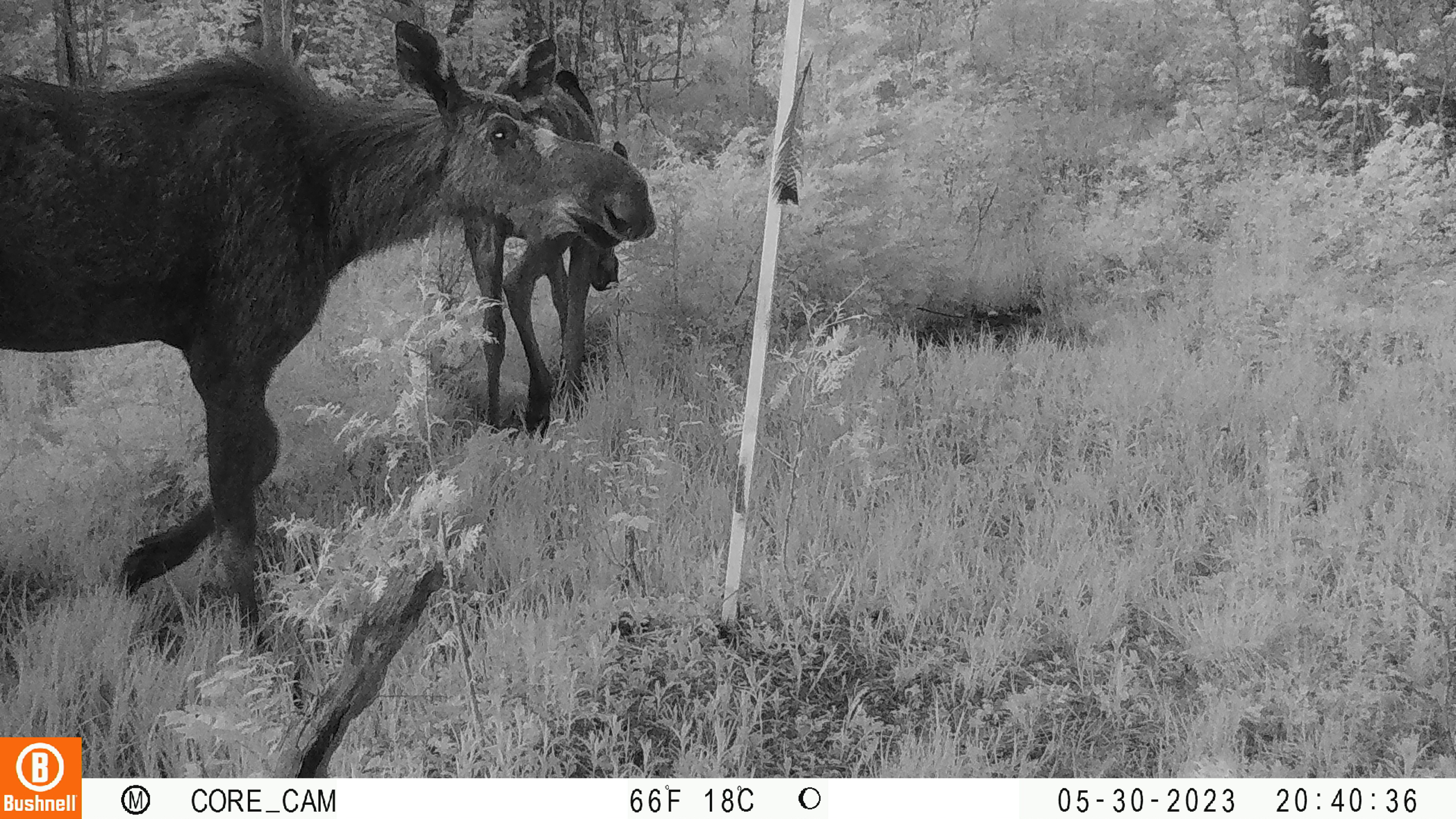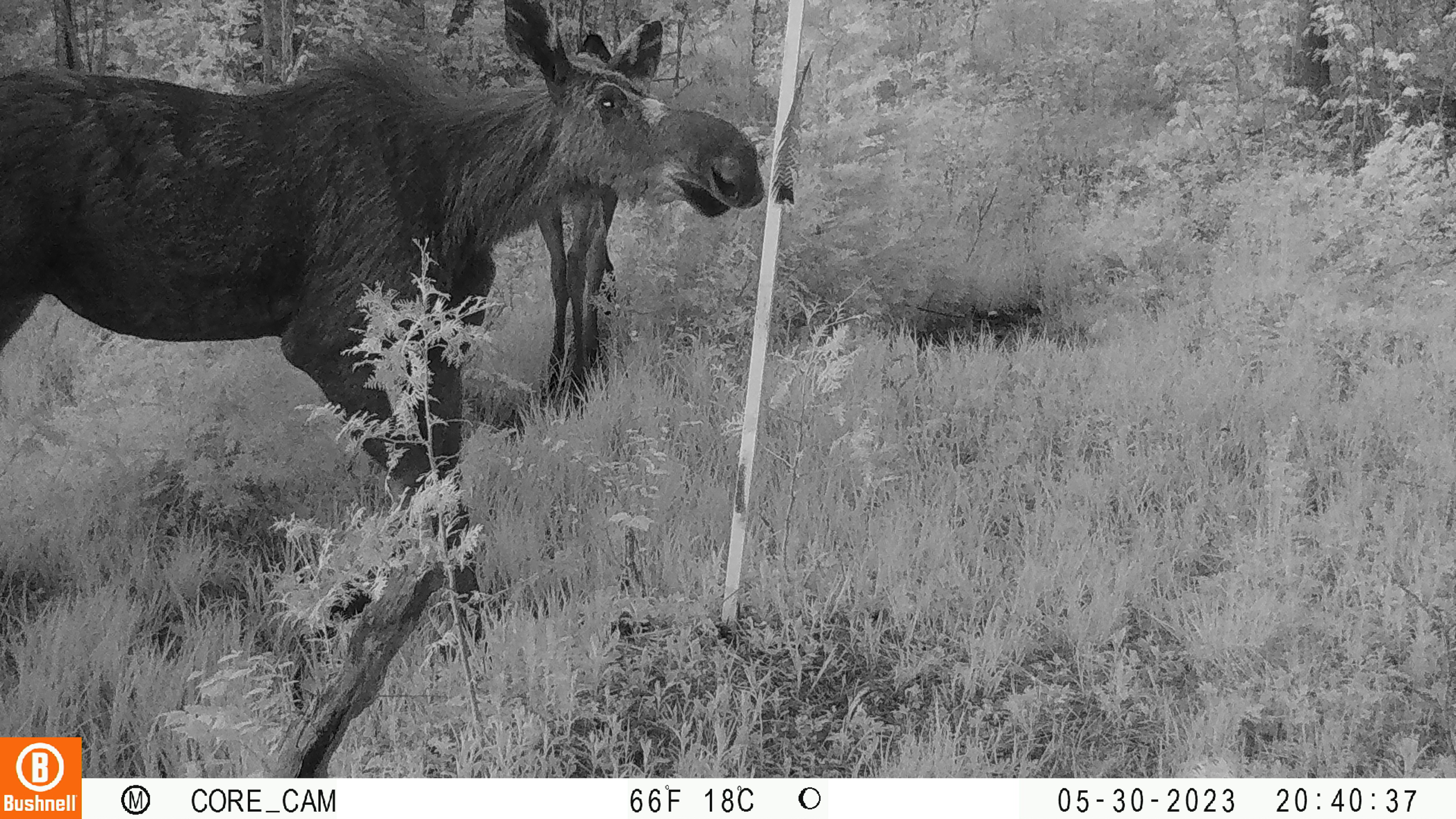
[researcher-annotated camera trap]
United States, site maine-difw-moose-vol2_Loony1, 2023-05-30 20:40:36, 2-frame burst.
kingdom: Animalia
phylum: Chordata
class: Mammalia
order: Artiodactyla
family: Cervidae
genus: Alces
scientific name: Alces alces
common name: moose